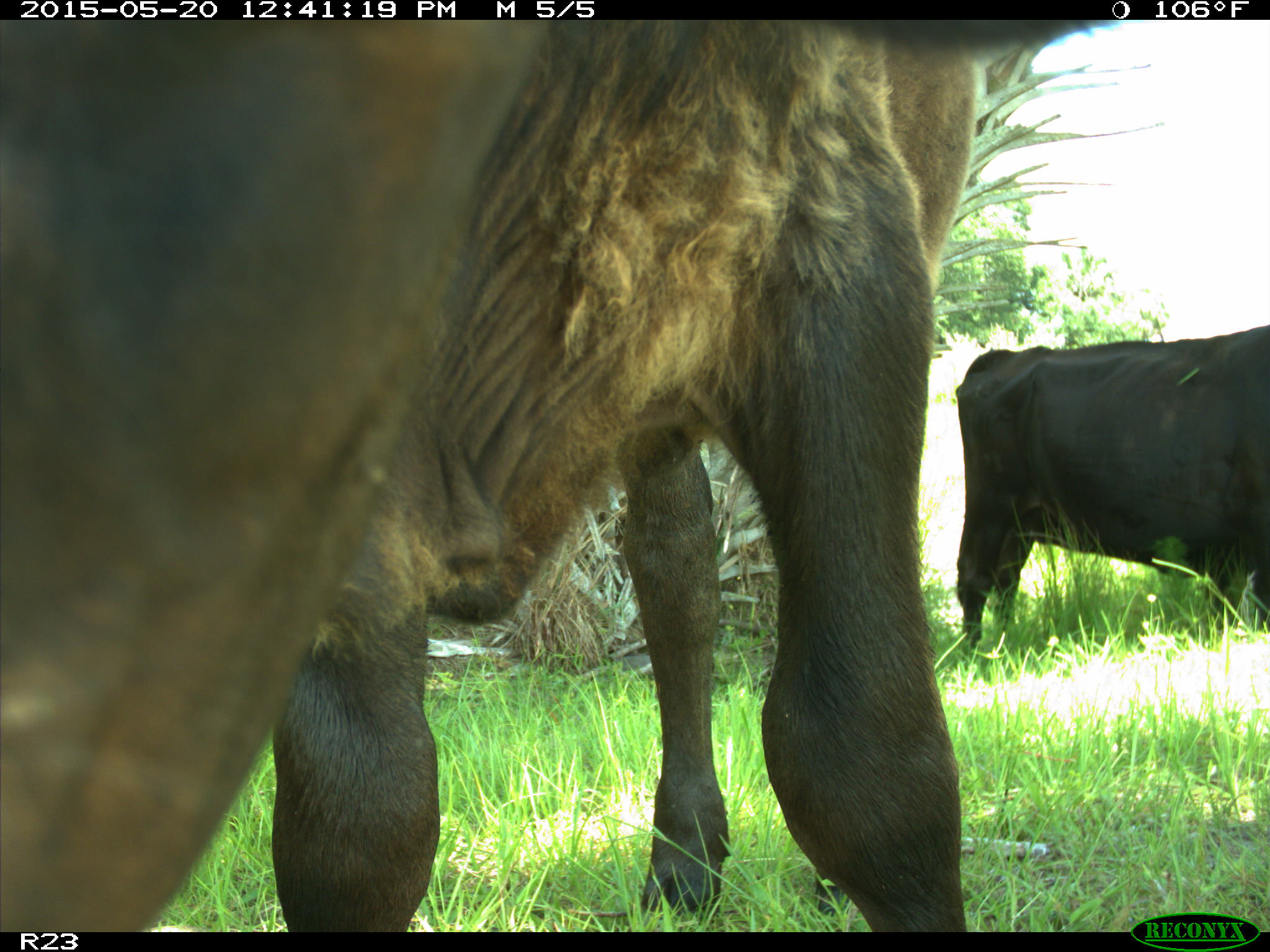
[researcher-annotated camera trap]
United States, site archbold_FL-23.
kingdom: Animalia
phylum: Chordata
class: Mammalia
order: Artiodactyla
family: Bovidae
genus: Bos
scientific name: Bos taurus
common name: domestic cow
Bos taurus (domestic cow).